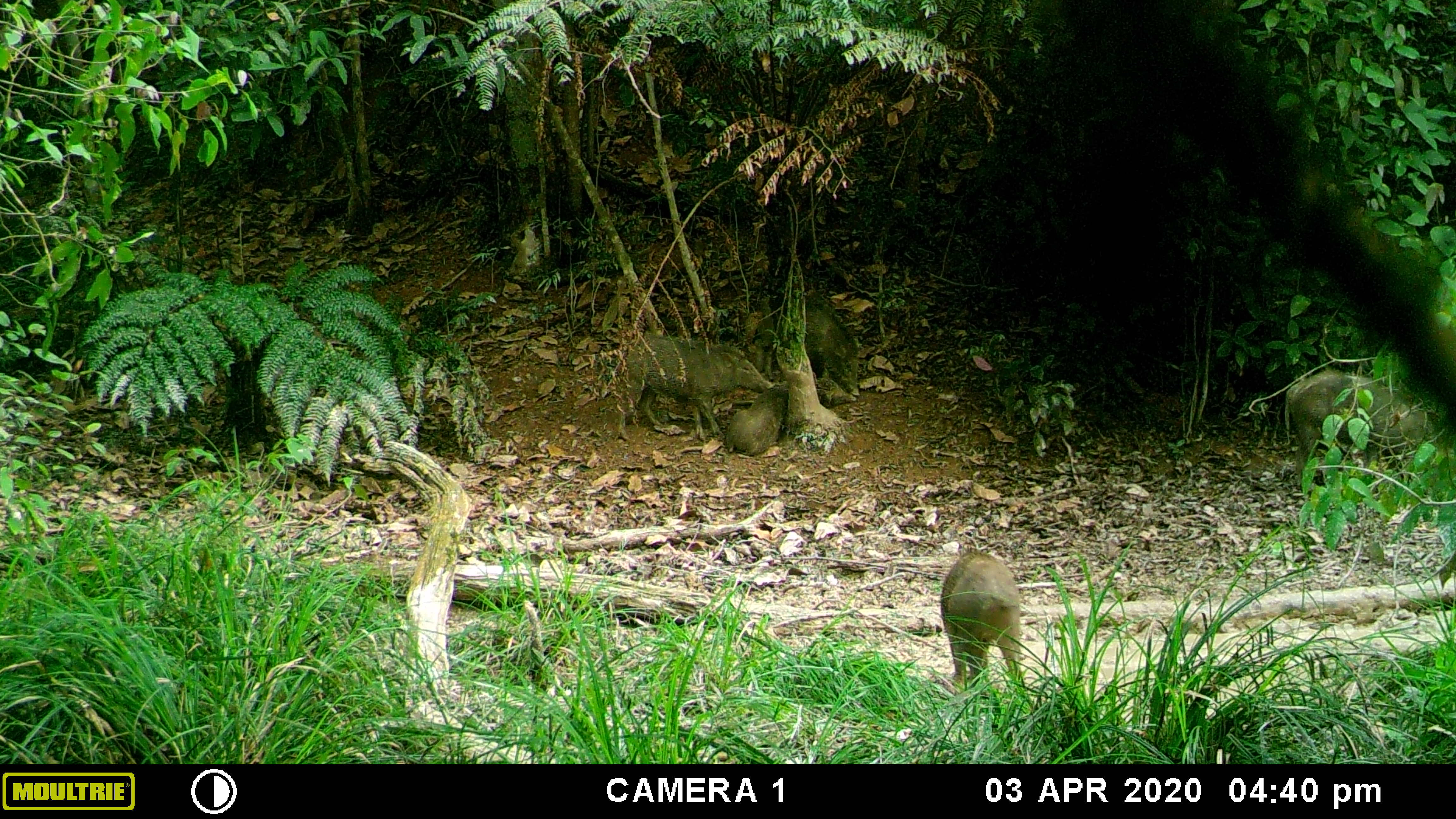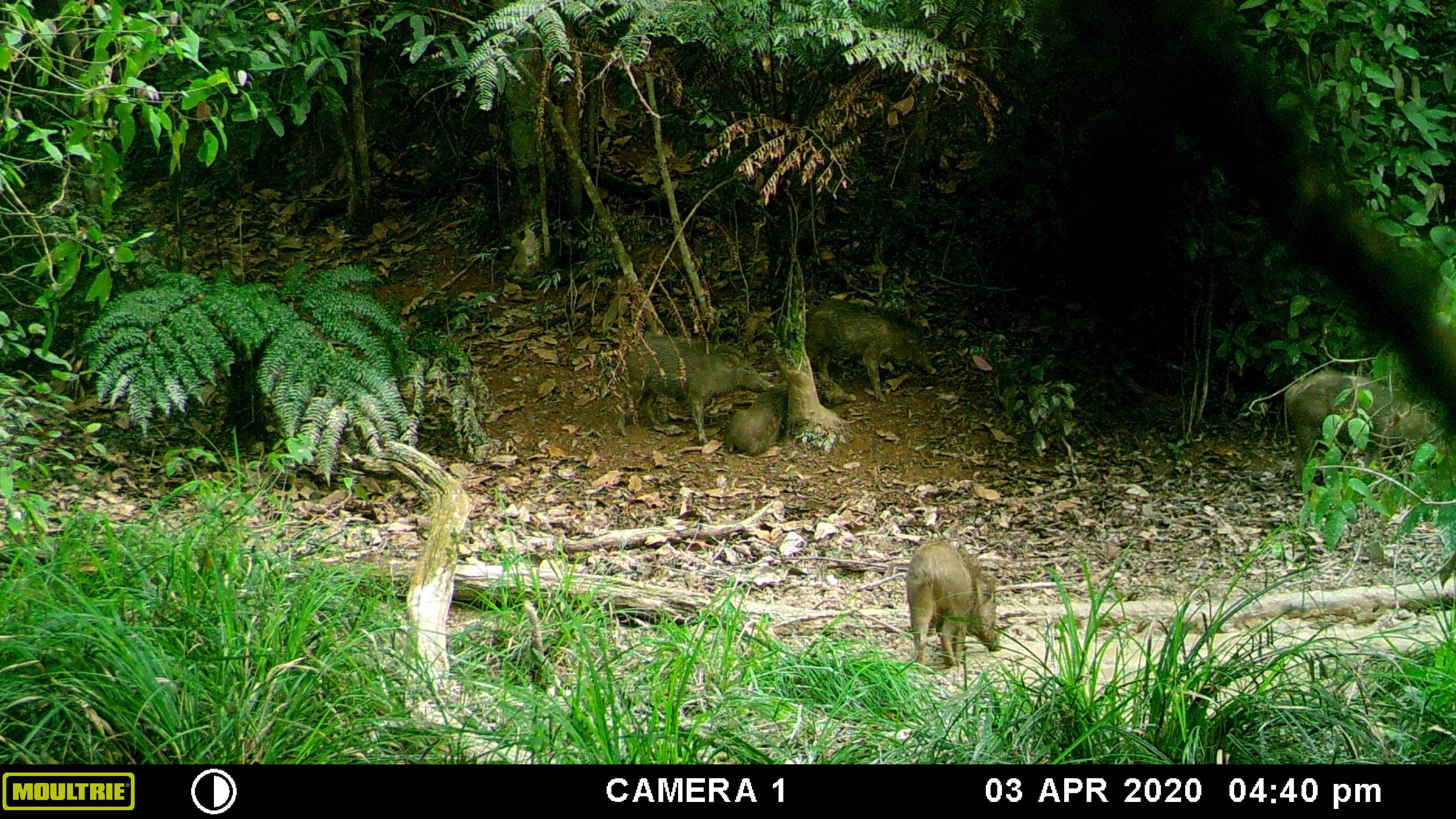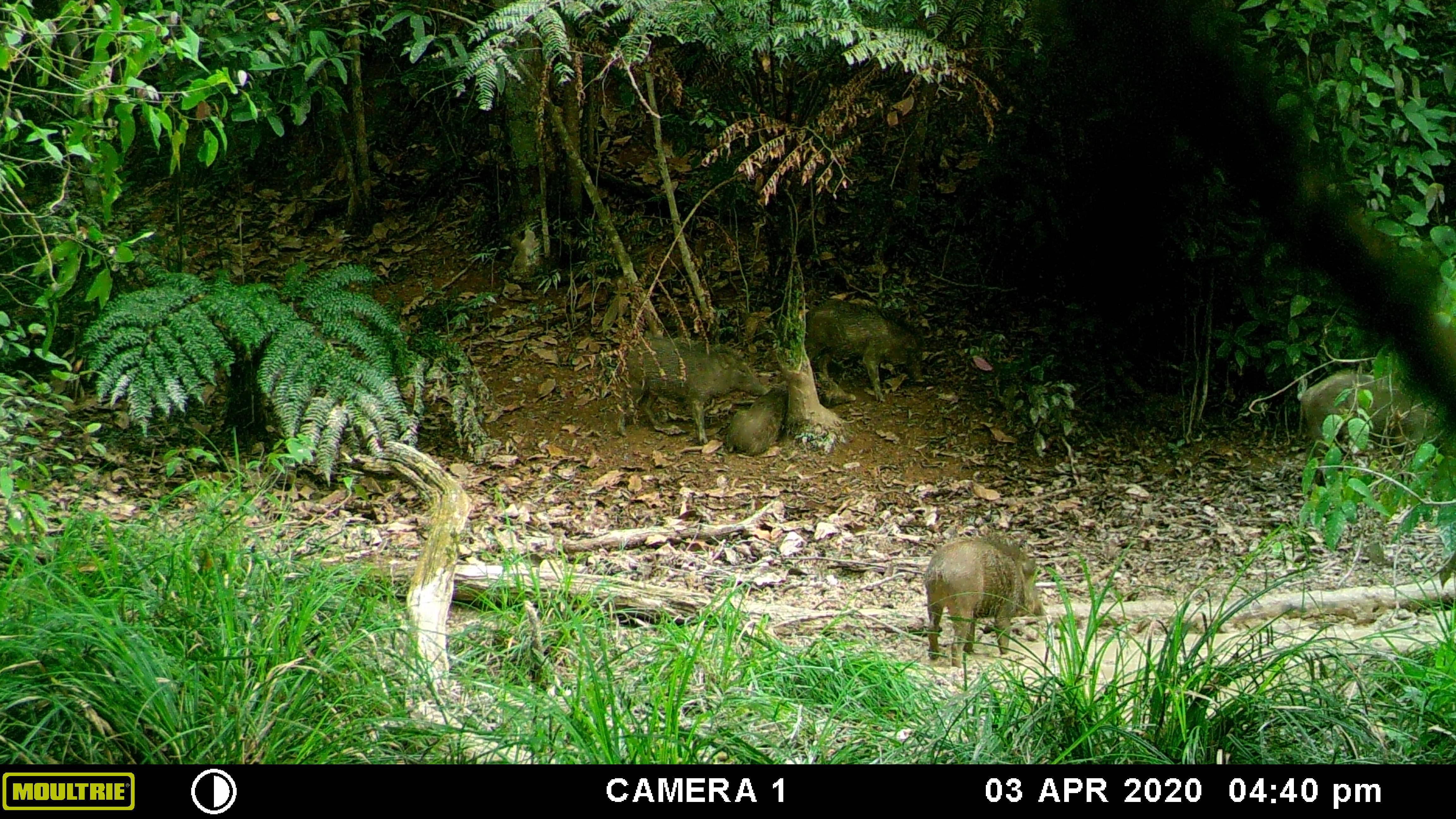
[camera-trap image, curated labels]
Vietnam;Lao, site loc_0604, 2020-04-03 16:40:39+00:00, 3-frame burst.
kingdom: Animalia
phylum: Chordata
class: Mammalia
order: Artiodactyla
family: Suidae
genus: Sus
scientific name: Sus scrofa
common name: eurasian wild pig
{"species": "eurasian wild pig (Sus scrofa)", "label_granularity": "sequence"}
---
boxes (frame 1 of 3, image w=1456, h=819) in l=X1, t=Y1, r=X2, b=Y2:
eurasian wild pig: l=1283, t=369, r=1440, b=491; l=614, t=333, r=772, b=441; l=937, t=548, r=1026, b=698; l=721, t=367, r=856, b=454; l=758, t=297, r=860, b=396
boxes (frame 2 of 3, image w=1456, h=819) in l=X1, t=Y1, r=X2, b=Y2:
eurasian wild pig: l=1283, t=370, r=1440, b=491; l=614, t=333, r=772, b=443; l=805, t=297, r=936, b=404; l=904, t=536, r=1001, b=674; l=721, t=371, r=857, b=456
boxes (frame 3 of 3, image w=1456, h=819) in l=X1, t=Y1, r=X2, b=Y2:
eurasian wild pig: l=1290, t=363, r=1447, b=486; l=920, t=529, r=1047, b=668; l=614, t=333, r=768, b=443; l=803, t=297, r=930, b=404; l=721, t=355, r=856, b=454